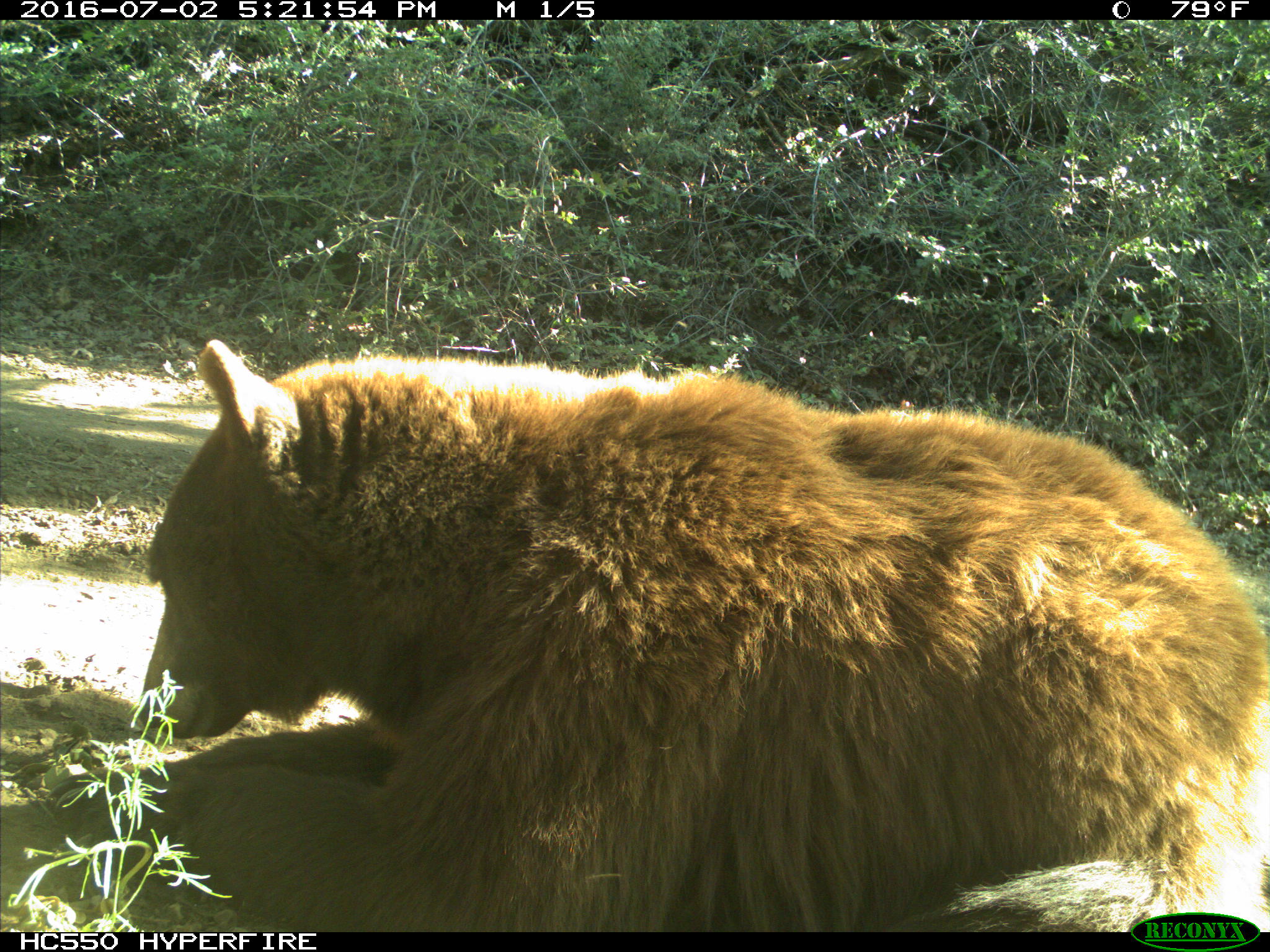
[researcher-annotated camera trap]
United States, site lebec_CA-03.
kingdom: Animalia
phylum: Chordata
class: Mammalia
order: Carnivora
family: Ursidae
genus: Ursus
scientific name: Ursus americanus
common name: american black bear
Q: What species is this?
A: Ursus americanus (american black bear).